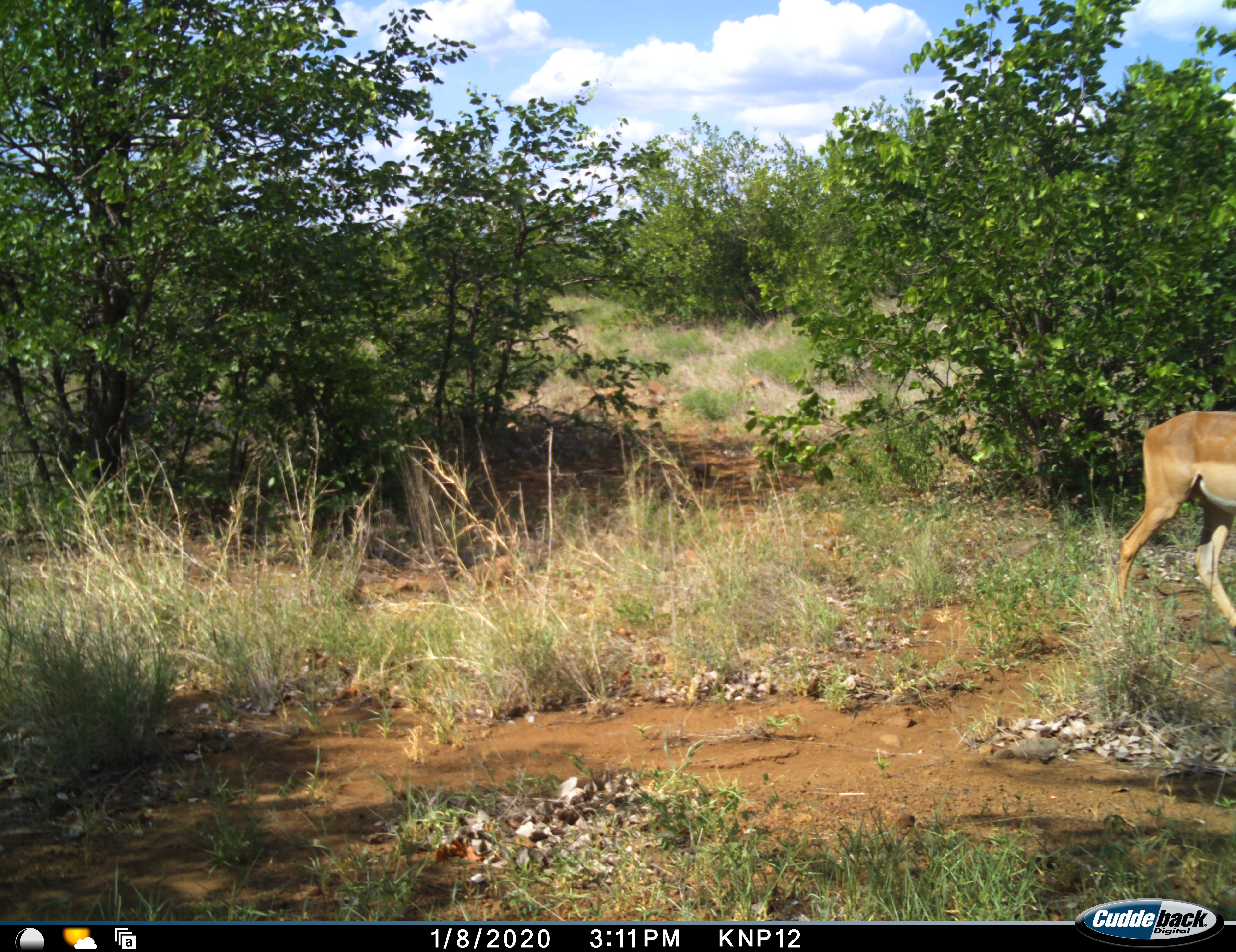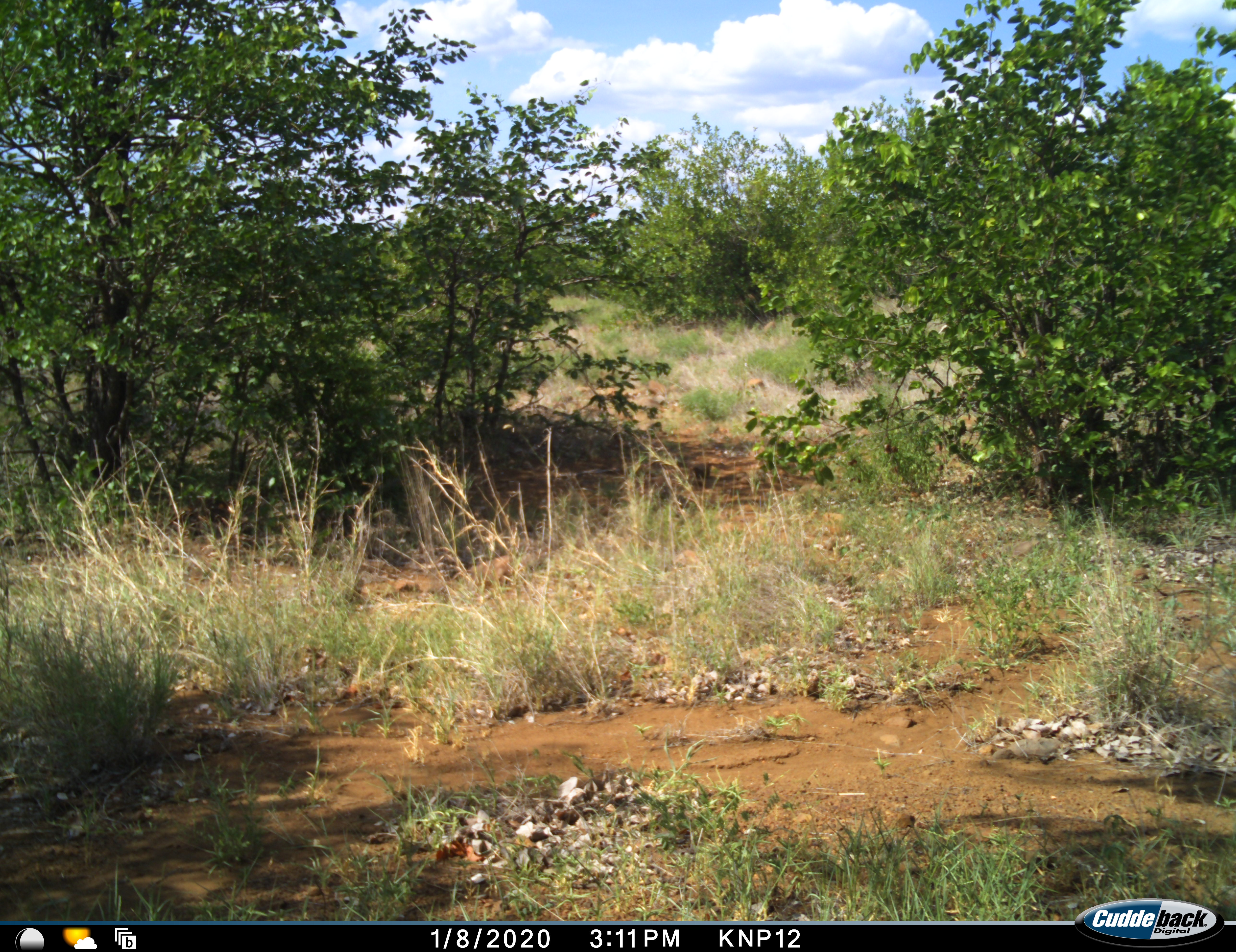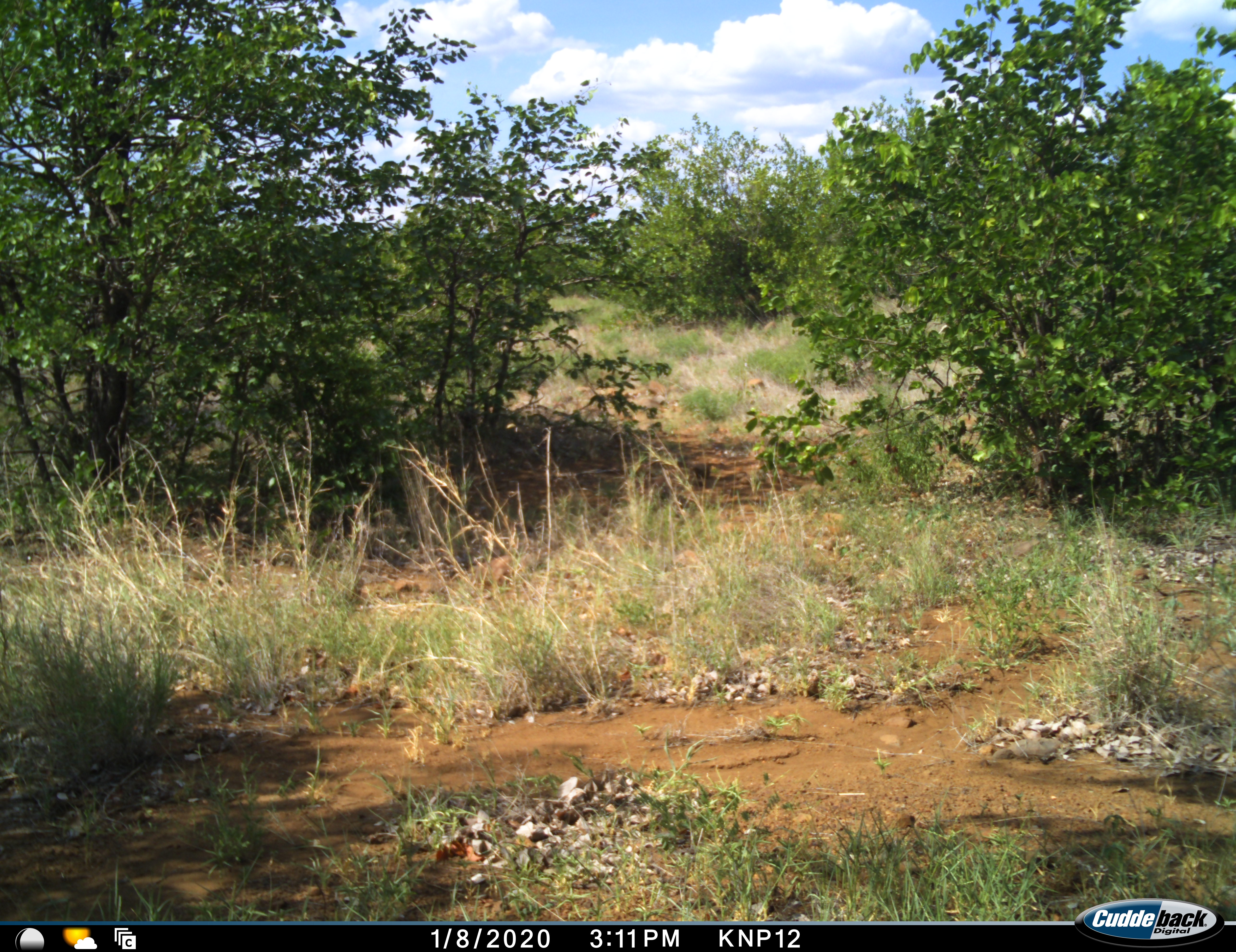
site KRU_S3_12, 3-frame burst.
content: unidentified animal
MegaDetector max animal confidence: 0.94